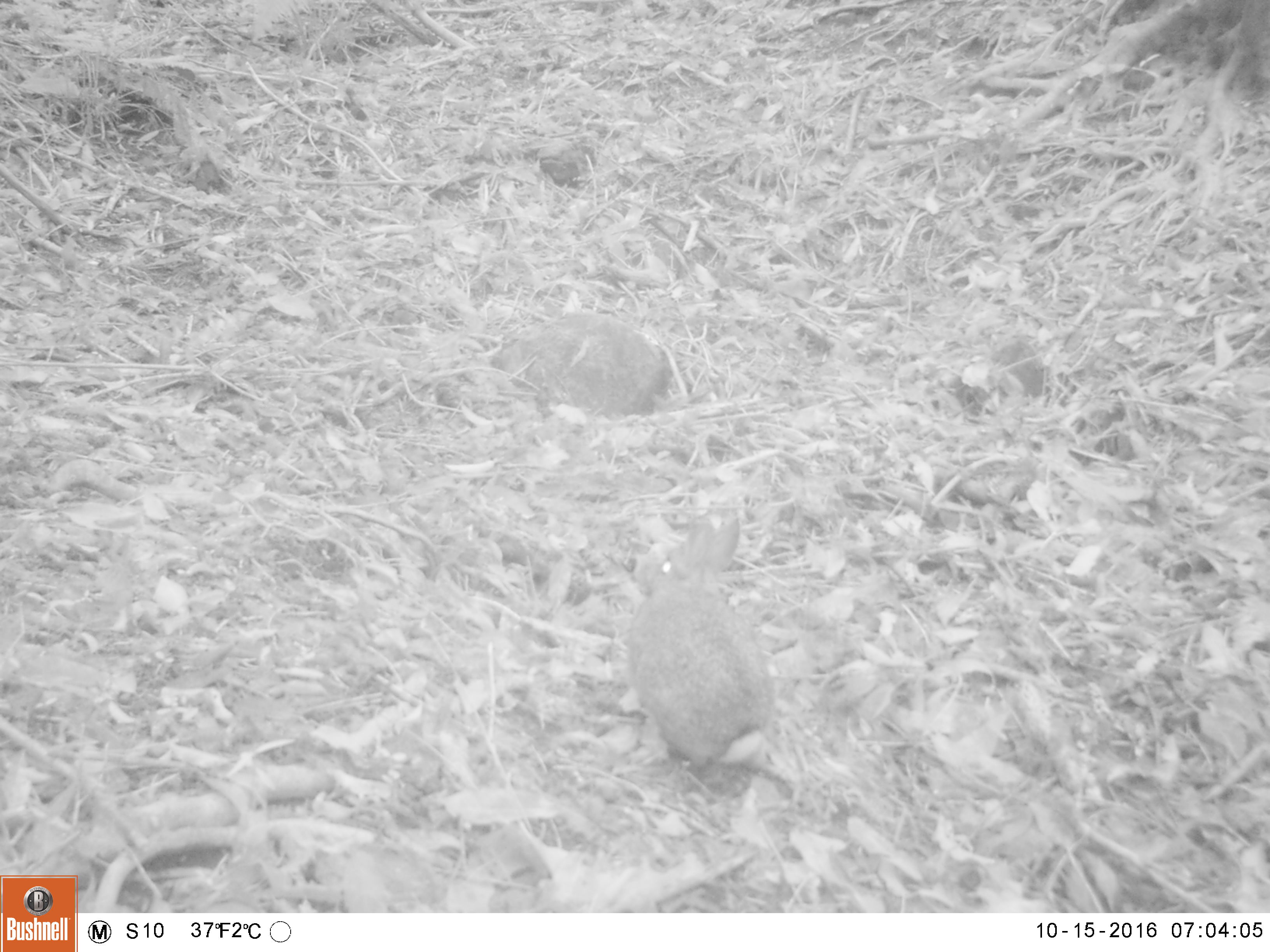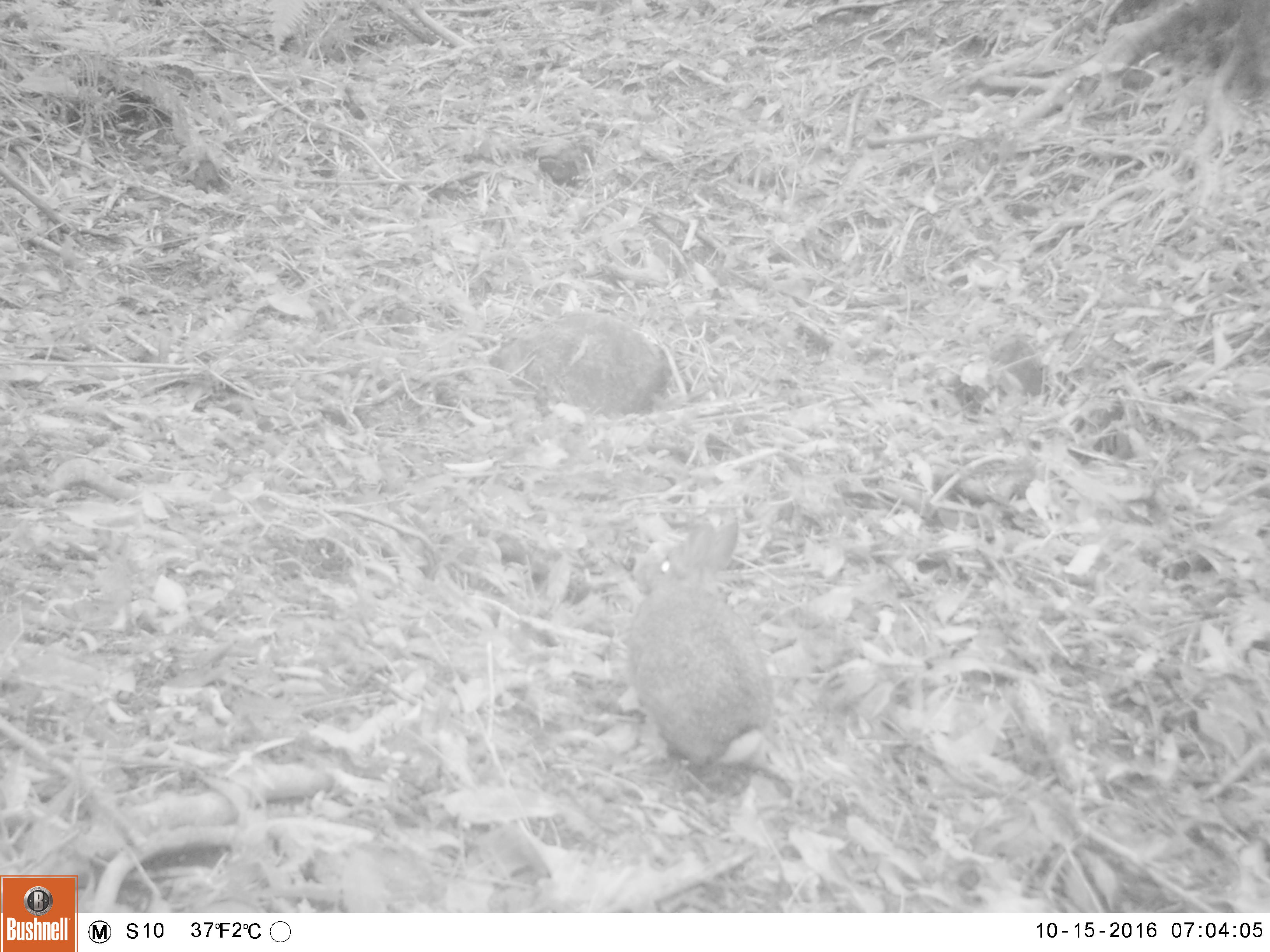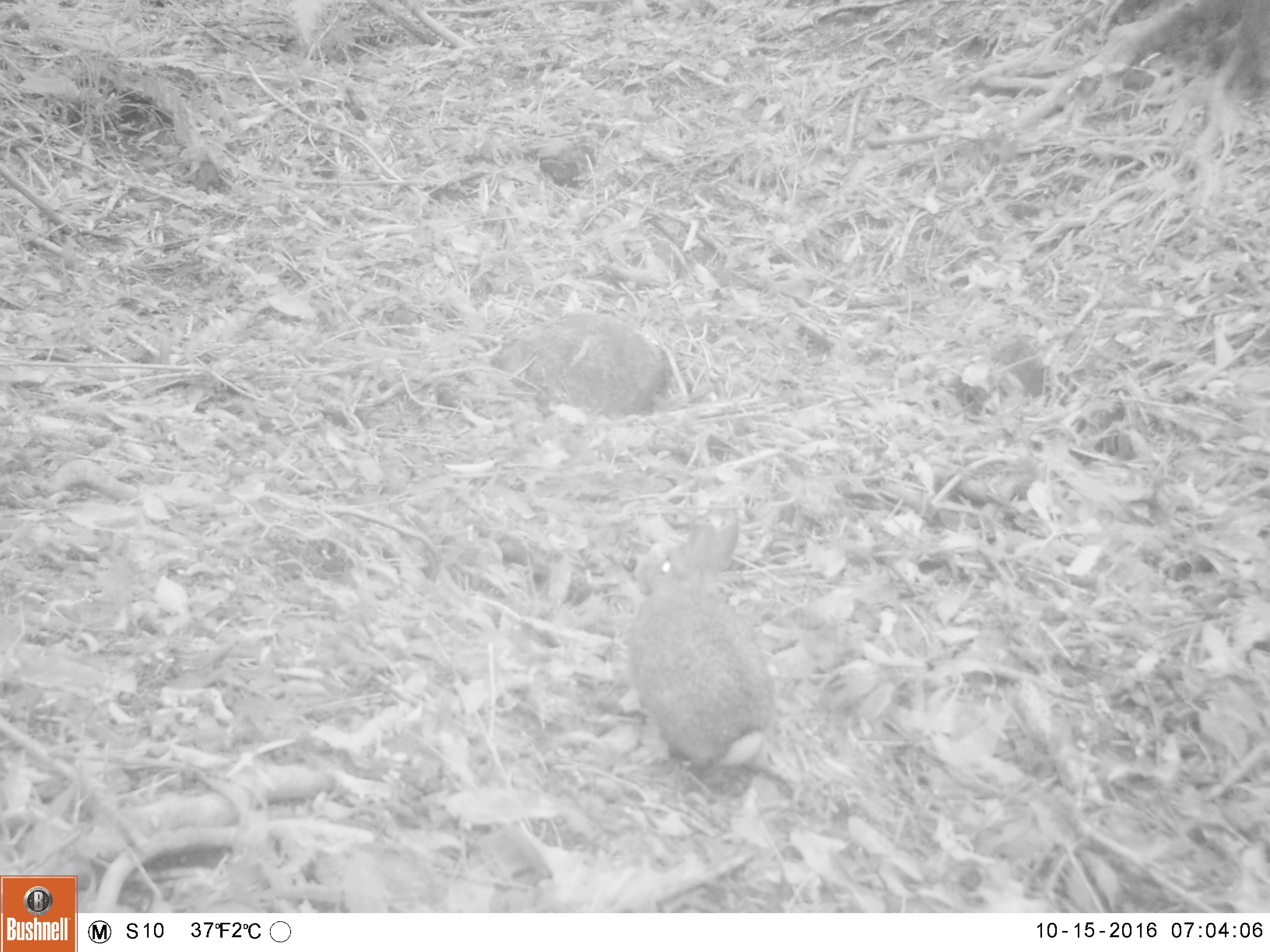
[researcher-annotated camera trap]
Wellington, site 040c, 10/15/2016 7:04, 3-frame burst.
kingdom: Animalia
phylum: Chordata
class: Mammalia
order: Lagomorpha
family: Leporidae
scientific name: Leporidae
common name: rabbit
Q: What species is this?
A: Rabbit (Leporidae).